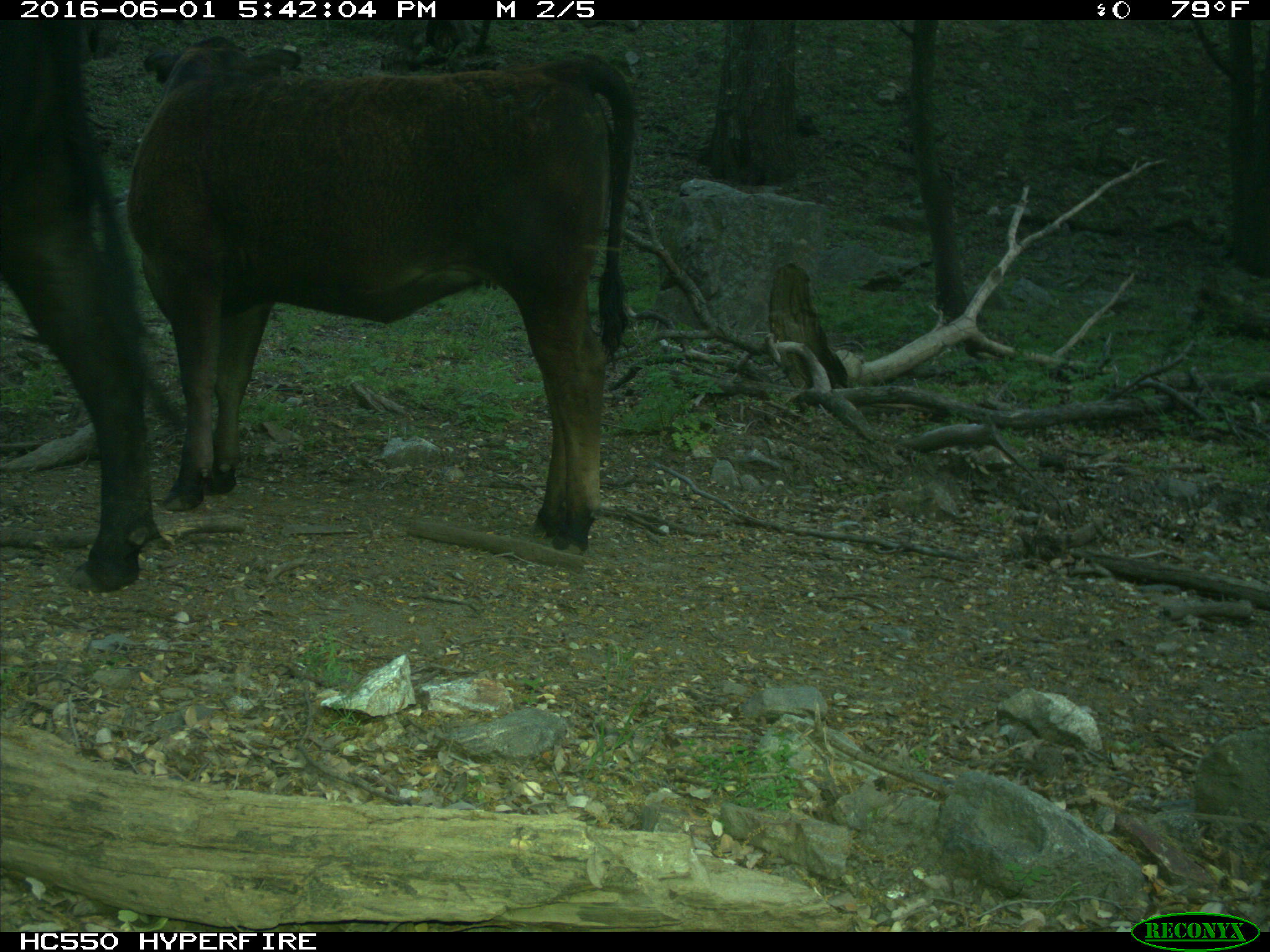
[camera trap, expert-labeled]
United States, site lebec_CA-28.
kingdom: Animalia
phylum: Chordata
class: Mammalia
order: Artiodactyla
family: Bovidae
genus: Bos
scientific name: Bos taurus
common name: domestic cow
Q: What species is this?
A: Bos taurus (domestic cow).